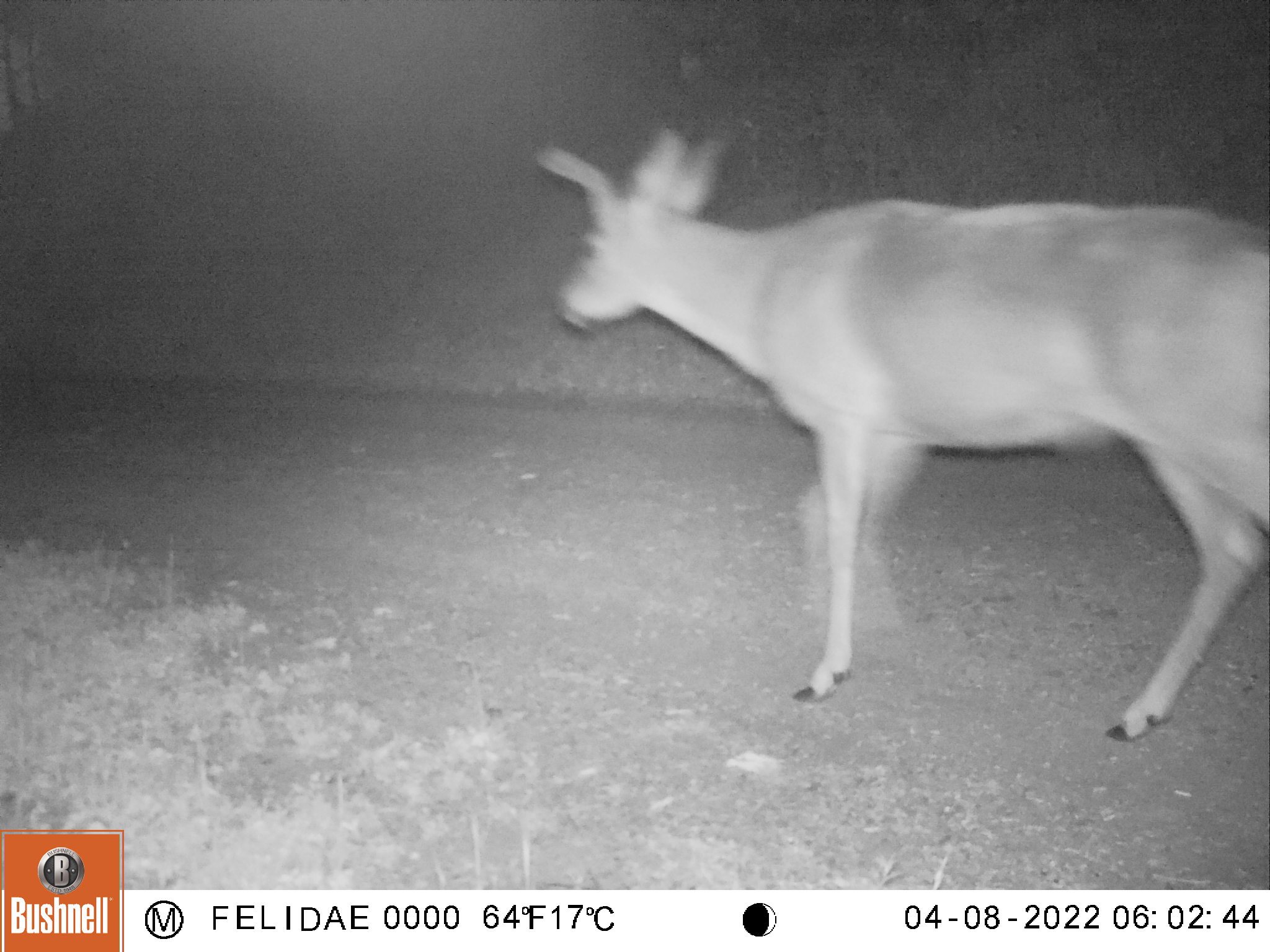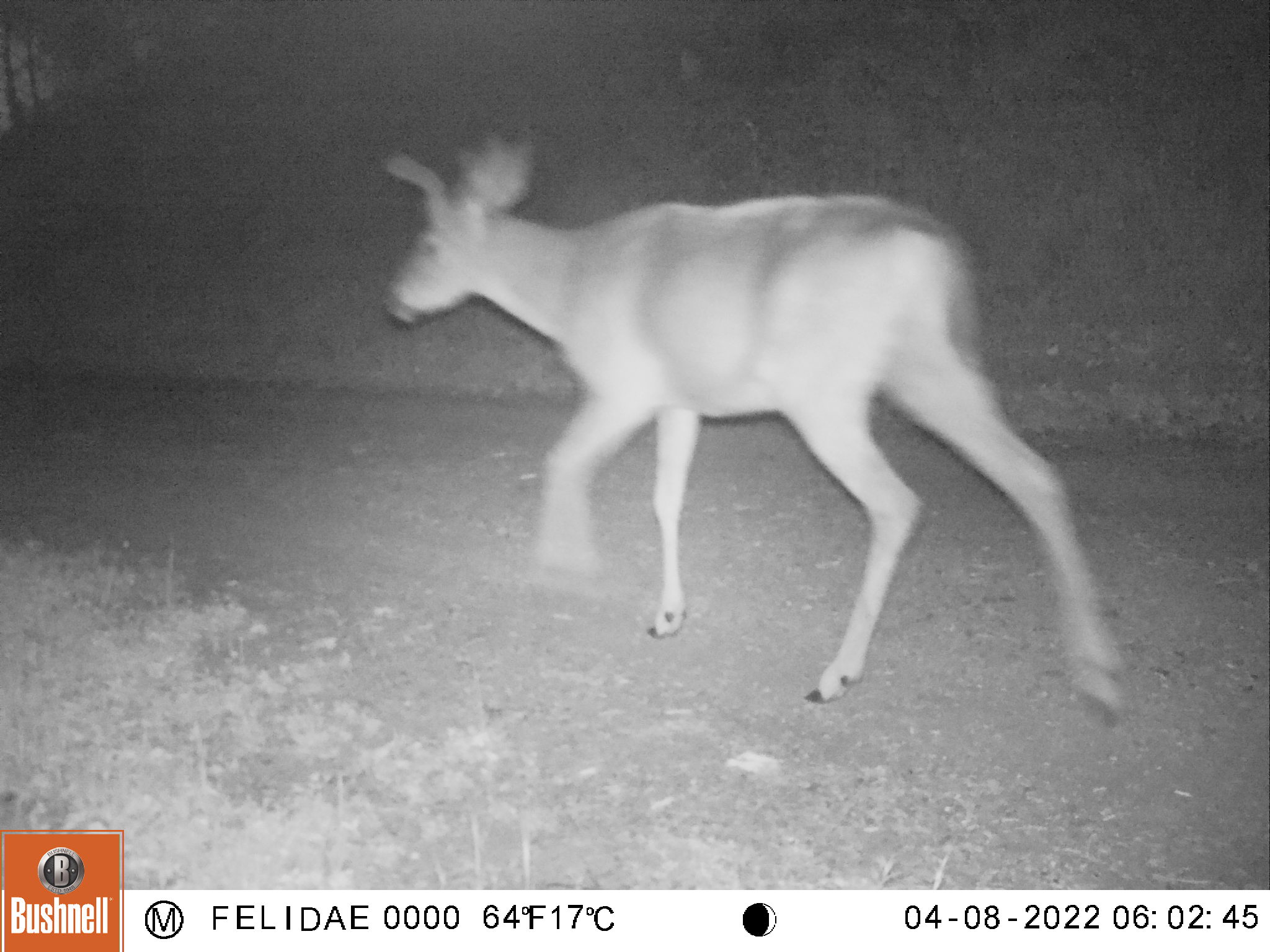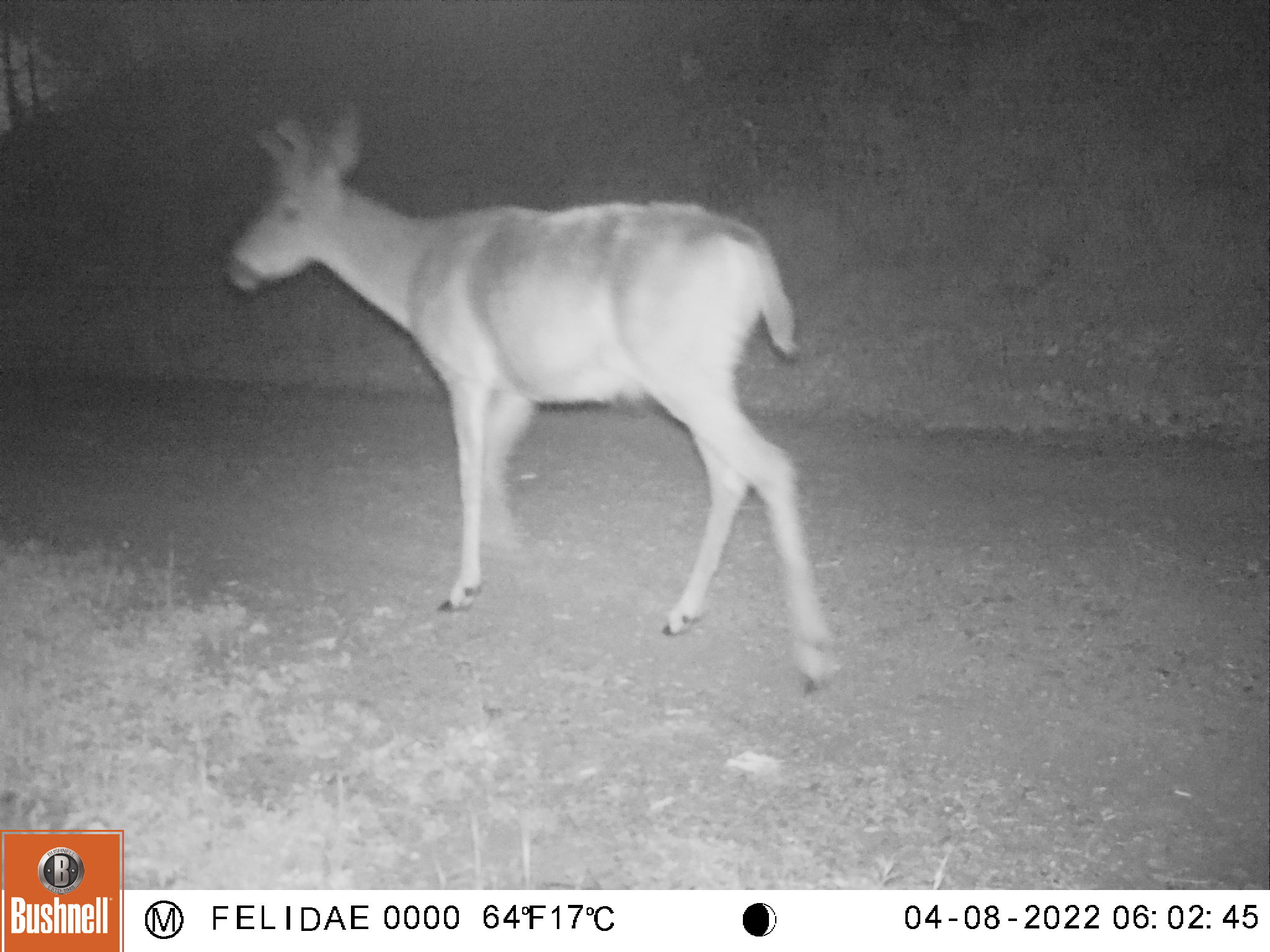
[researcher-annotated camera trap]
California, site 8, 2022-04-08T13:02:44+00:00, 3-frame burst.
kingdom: Animalia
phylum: Chordata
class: Mammalia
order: Artiodactyla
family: Cervidae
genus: Odocoileus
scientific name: Odocoileus hemionus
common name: mule deer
Mule deer (Odocoileus hemionus).